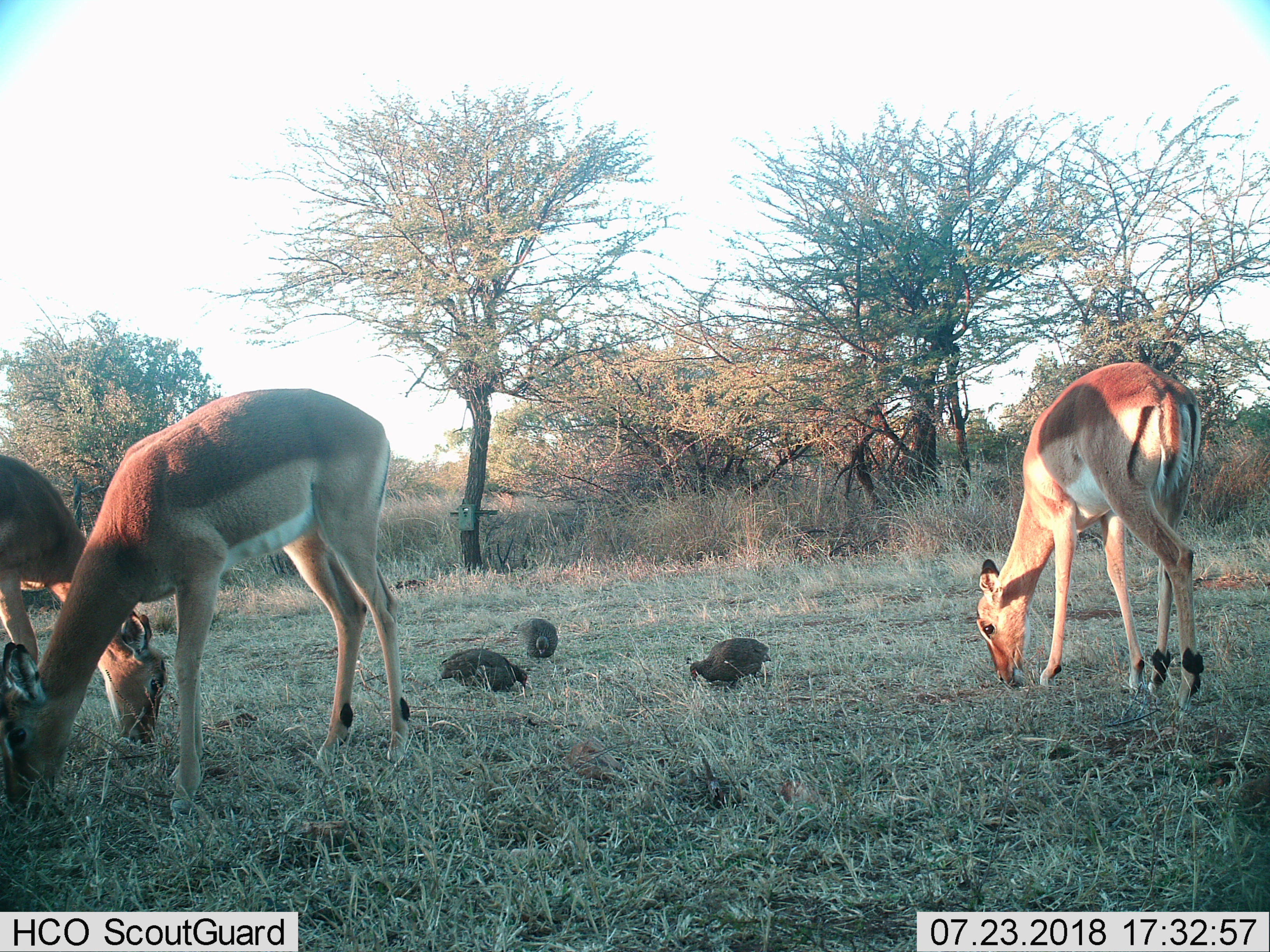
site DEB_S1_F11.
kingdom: Animalia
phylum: Chordata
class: Aves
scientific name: Aves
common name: bird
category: birdother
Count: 3.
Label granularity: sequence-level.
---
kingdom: Animalia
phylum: Chordata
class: Mammalia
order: Artiodactyla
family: Bovidae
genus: Aepyceros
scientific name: Aepyceros melampus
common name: impala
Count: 3.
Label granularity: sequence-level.